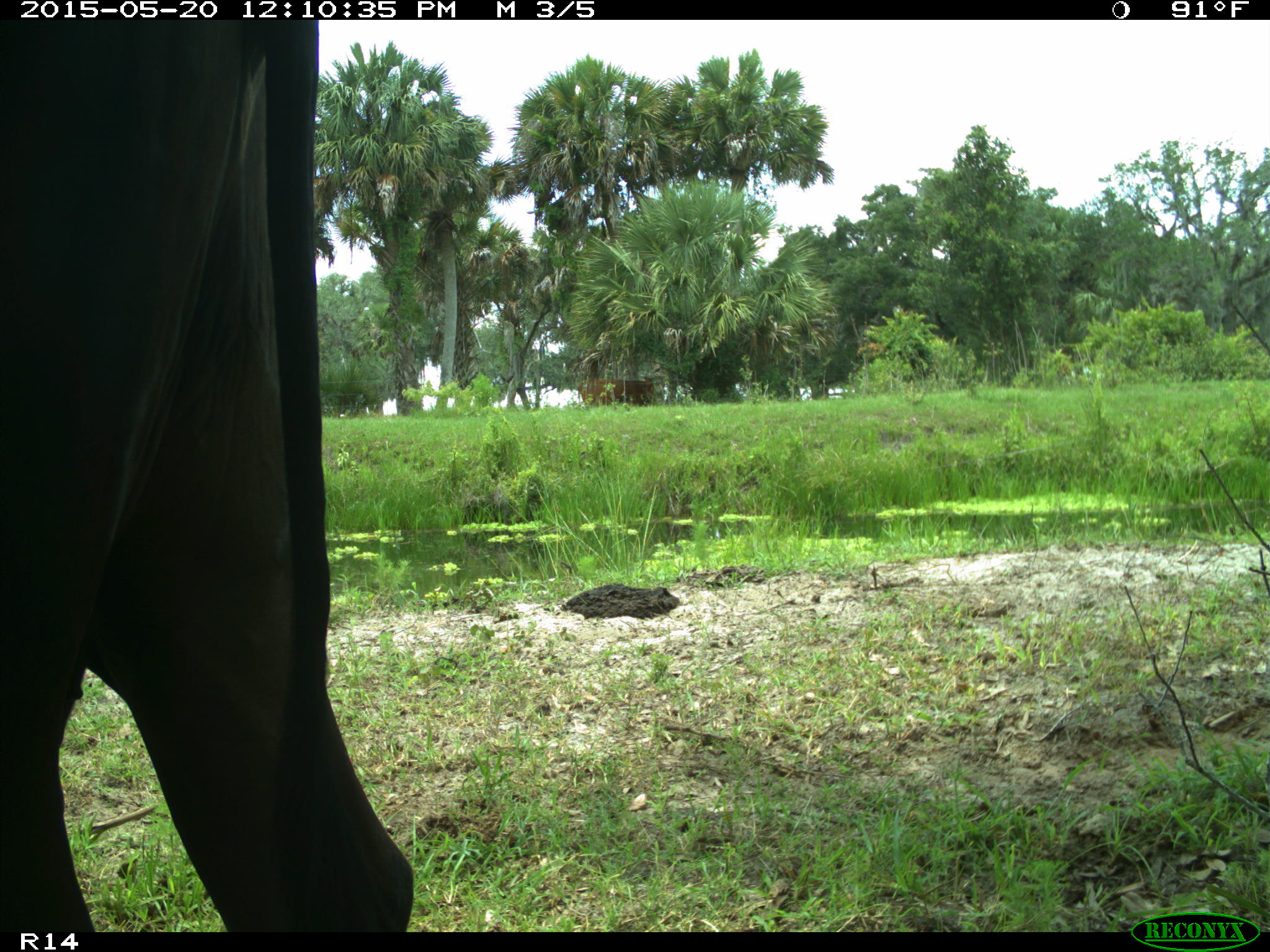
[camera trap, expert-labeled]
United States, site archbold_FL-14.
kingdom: Animalia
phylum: Chordata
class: Mammalia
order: Artiodactyla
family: Bovidae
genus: Bos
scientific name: Bos taurus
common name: domestic cow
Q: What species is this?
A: Bos taurus (domestic cow).